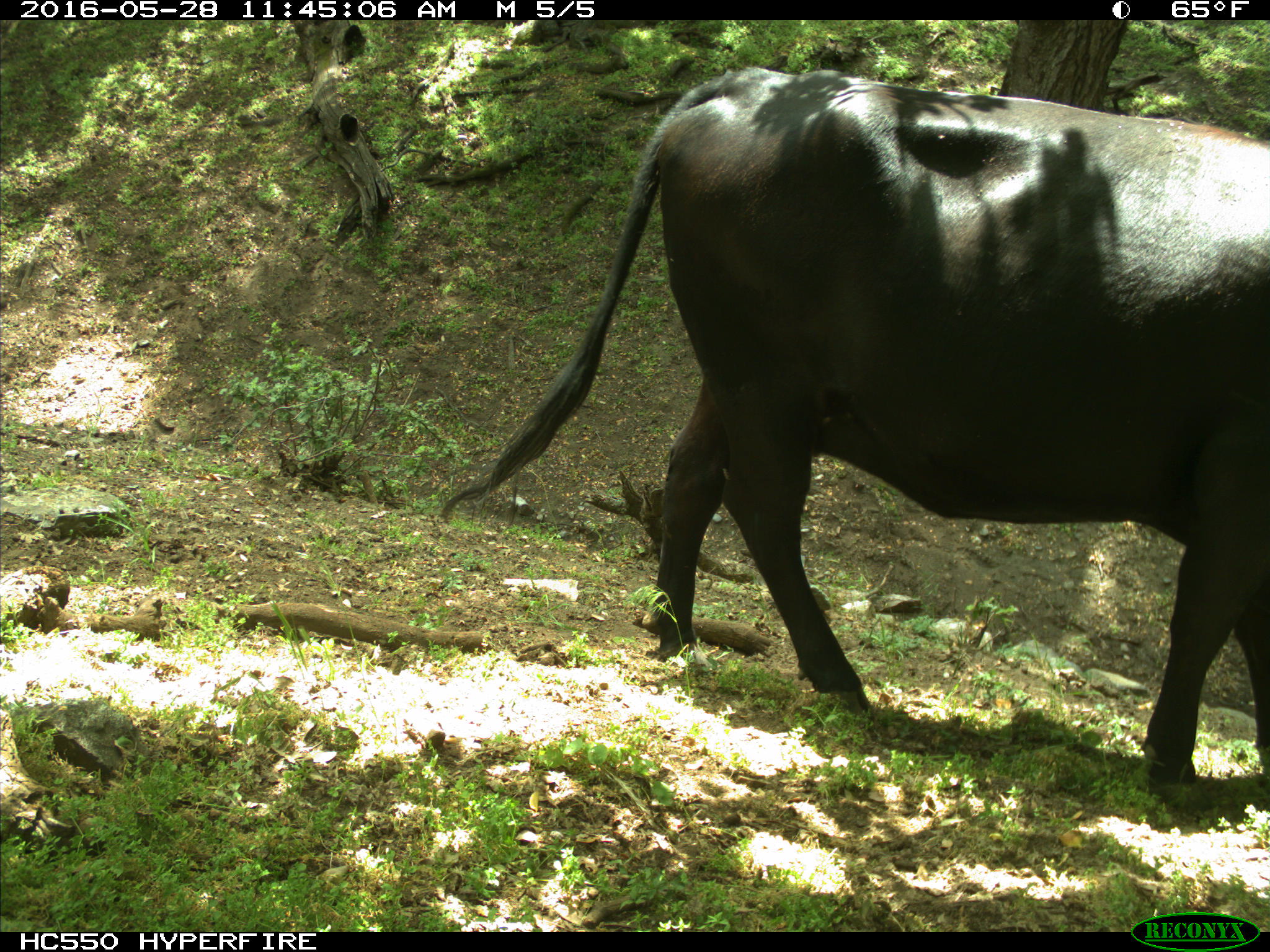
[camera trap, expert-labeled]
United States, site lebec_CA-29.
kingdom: Animalia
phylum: Chordata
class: Mammalia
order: Artiodactyla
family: Bovidae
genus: Bos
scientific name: Bos taurus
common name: domestic cow